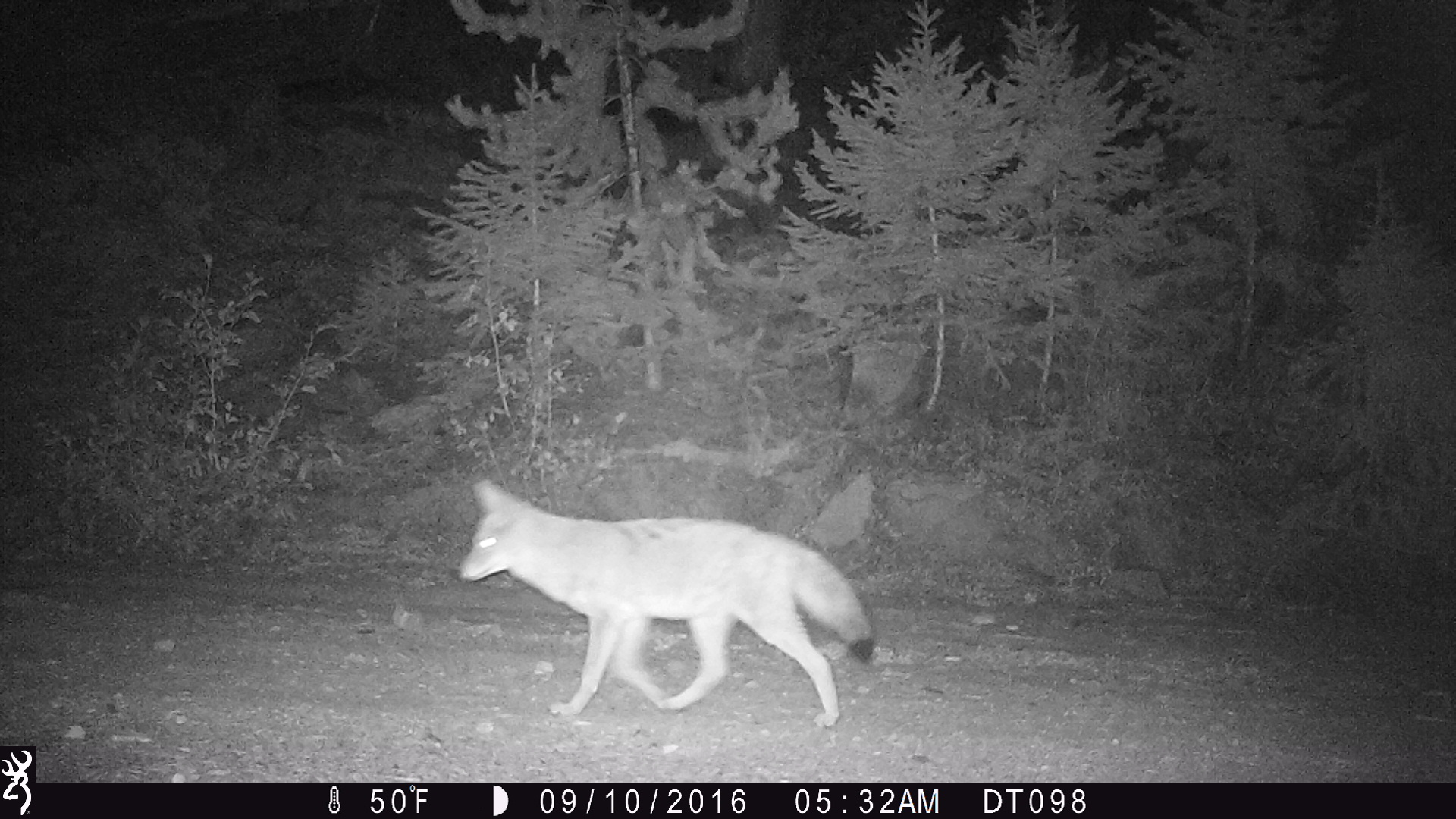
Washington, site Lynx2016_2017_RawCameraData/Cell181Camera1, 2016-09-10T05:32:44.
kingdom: Animalia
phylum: Chordata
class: Mammalia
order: Carnivora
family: Canidae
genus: Canis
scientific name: Canis latrans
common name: coyote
Canis latrans (coyote). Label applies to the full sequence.